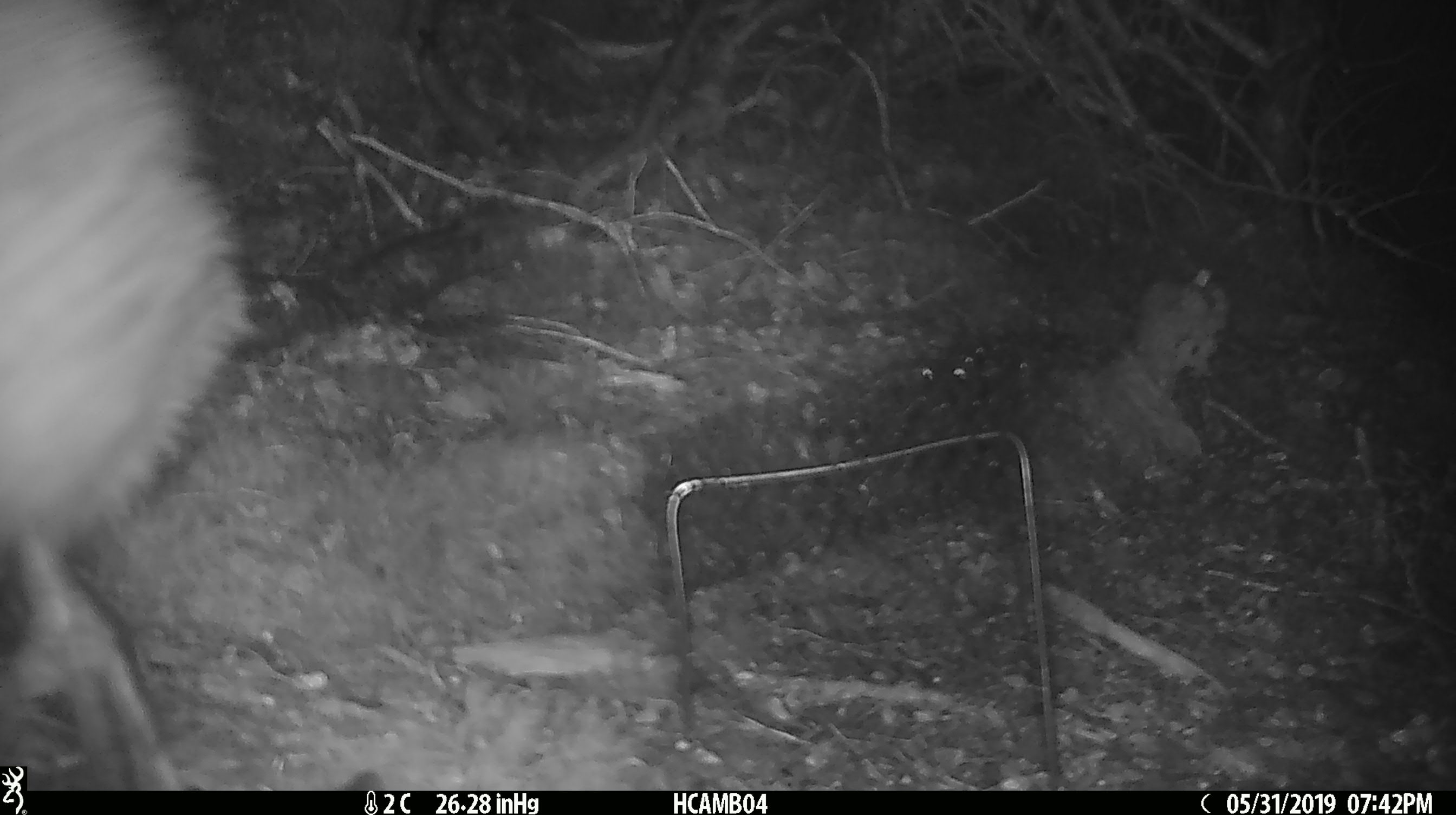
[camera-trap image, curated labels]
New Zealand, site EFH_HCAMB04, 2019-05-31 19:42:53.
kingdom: Animalia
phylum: Chordata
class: Aves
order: Apterygiformes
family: Apterygidae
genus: Apteryx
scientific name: Apteryx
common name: kiwi